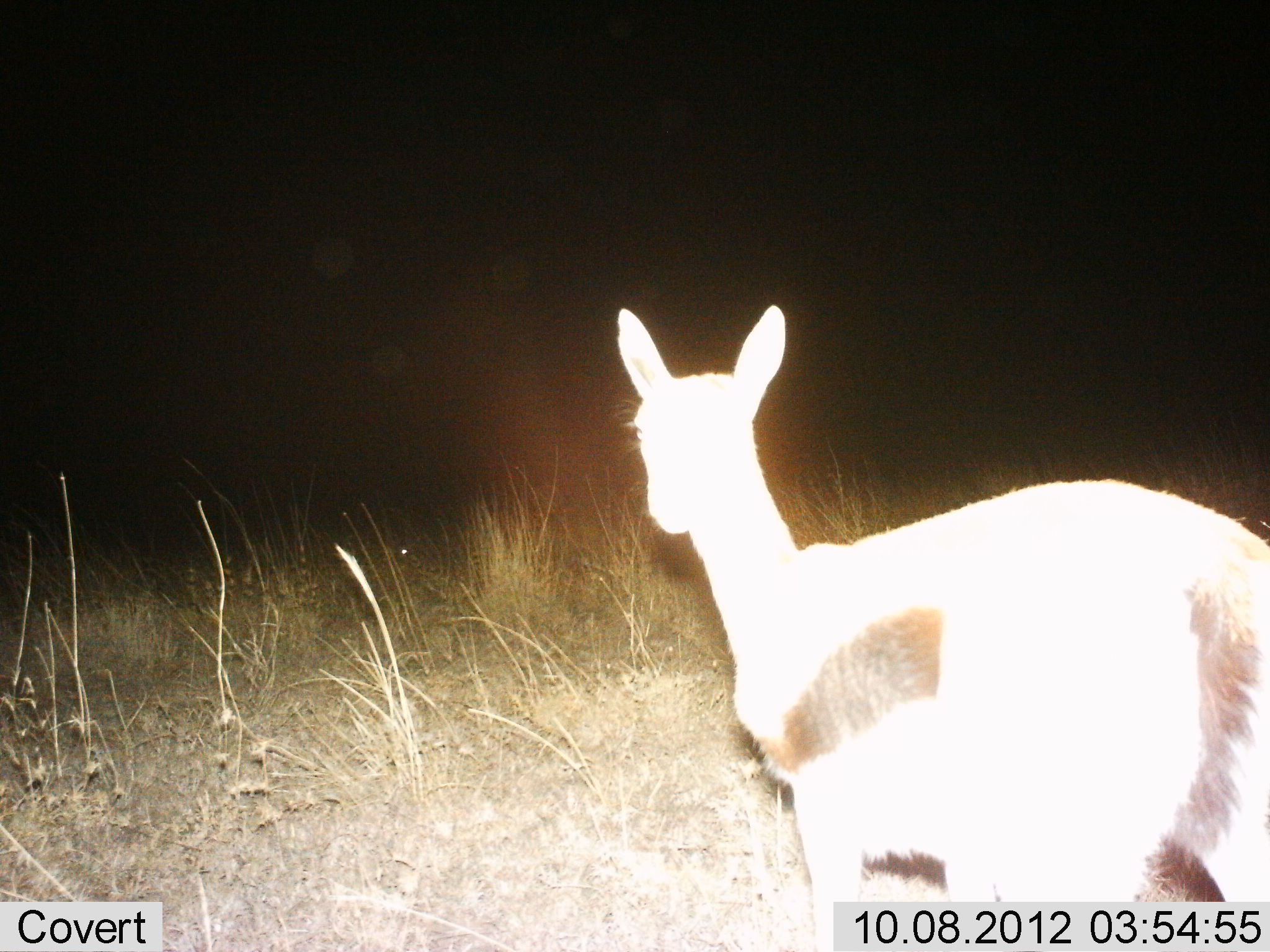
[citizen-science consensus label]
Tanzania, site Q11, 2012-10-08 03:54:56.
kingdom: Animalia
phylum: Chordata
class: Mammalia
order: Artiodactyla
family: Bovidae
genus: Eudorcas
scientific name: Eudorcas thomsonii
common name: thomson's gazelle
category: gazellethomsons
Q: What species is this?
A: Gazellethomsons (thomson's gazelle) (Eudorcas thomsonii).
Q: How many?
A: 1.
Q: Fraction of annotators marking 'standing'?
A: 70%.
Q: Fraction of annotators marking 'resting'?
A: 0%.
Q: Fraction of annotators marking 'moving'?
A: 30%.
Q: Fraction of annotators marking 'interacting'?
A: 10%.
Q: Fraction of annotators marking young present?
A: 0%.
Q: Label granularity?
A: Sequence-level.